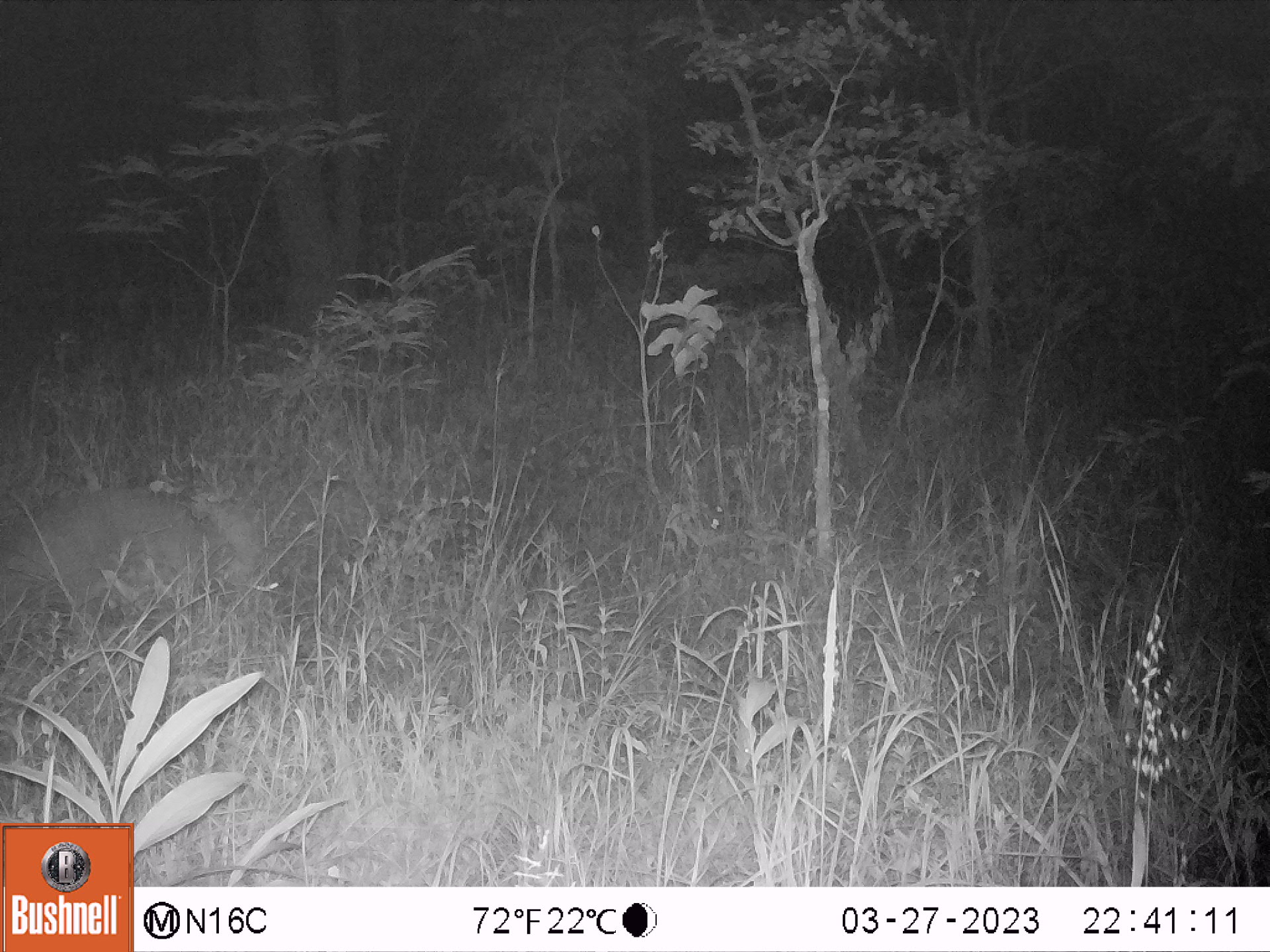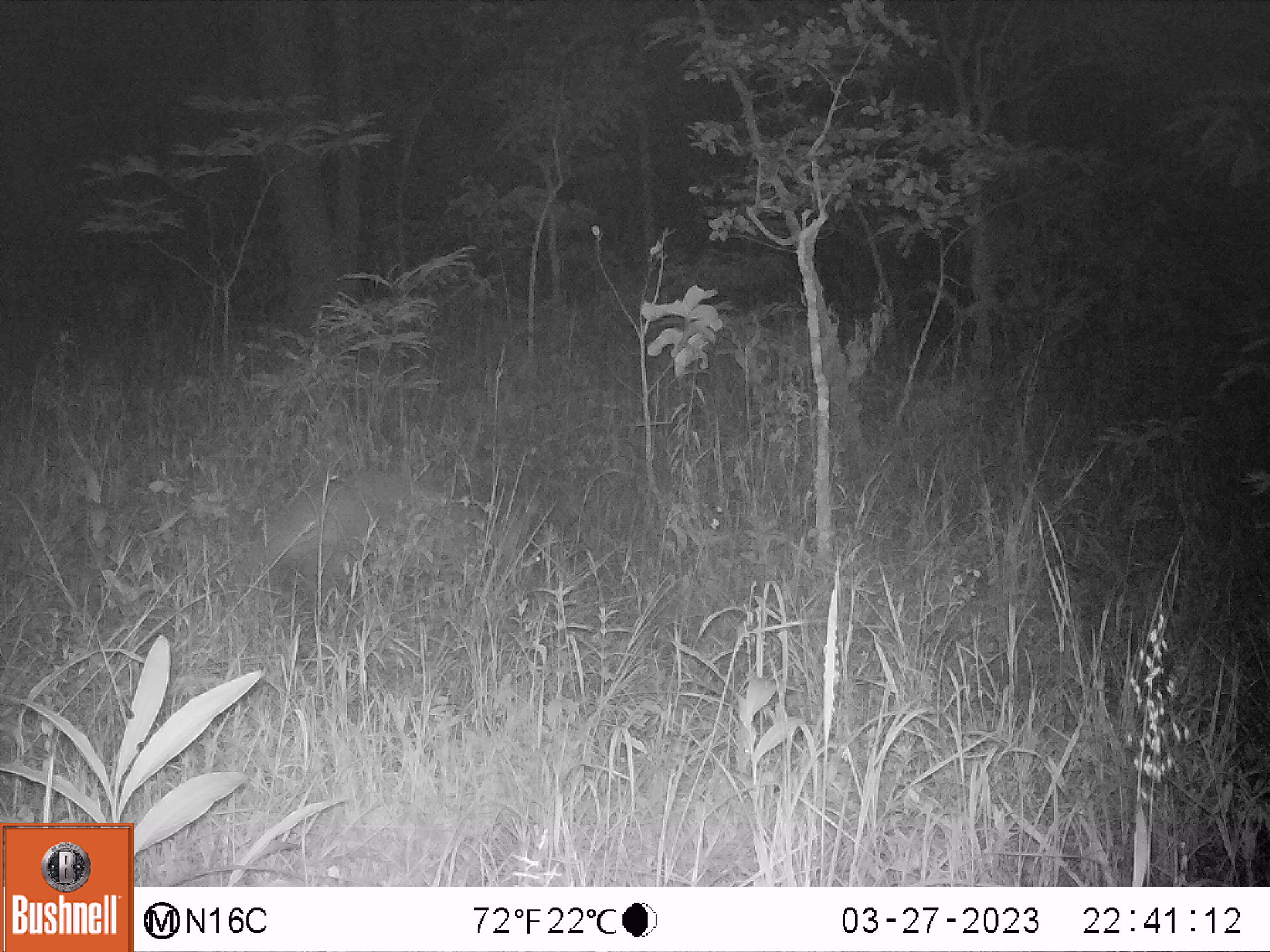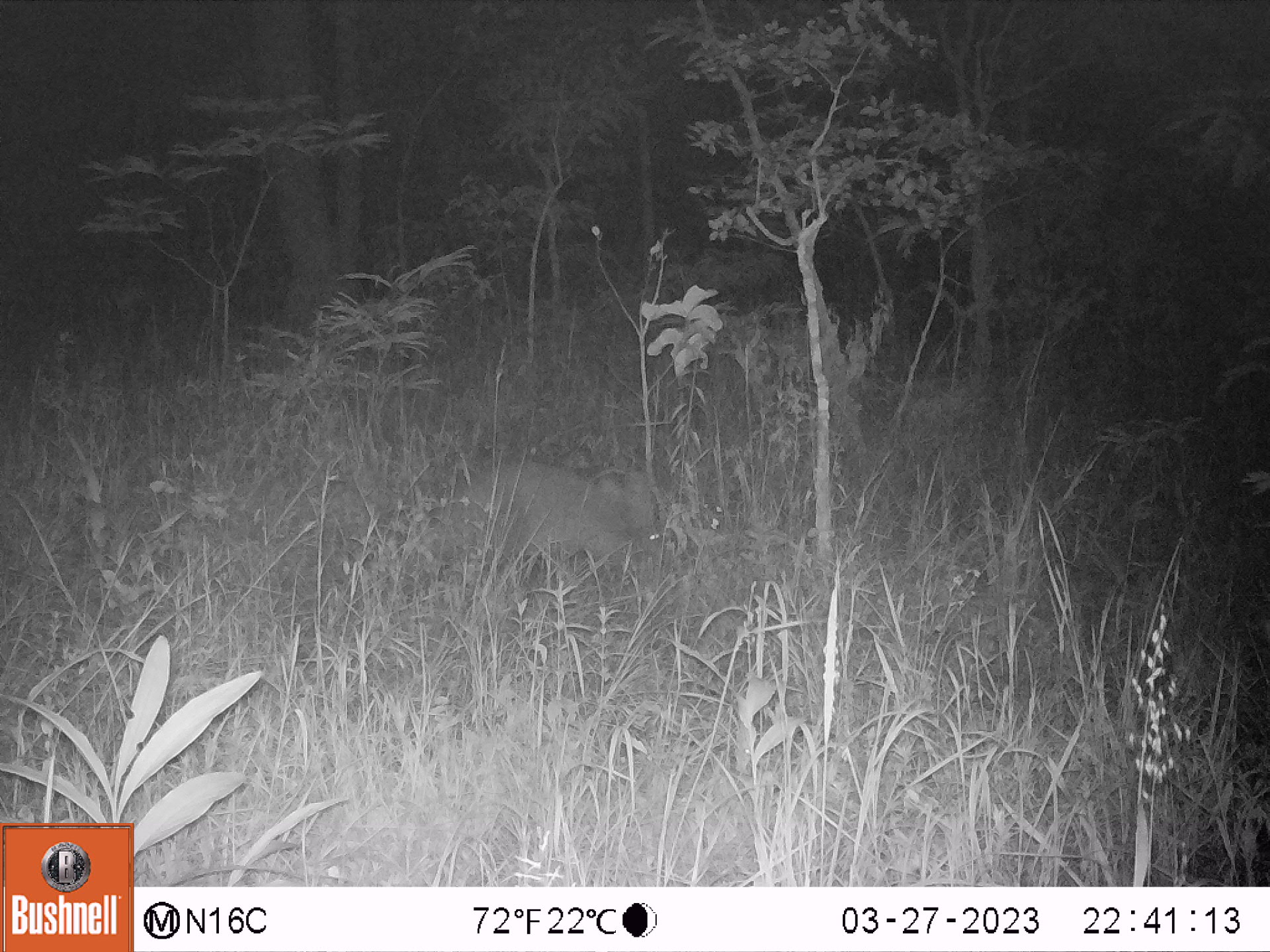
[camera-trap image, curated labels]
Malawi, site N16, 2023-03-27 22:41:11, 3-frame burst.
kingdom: Animalia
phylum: Chordata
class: Mammalia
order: Tubulidentata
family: Orycteropodidae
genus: Orycteropus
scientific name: Orycteropus afer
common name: aardvark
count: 1